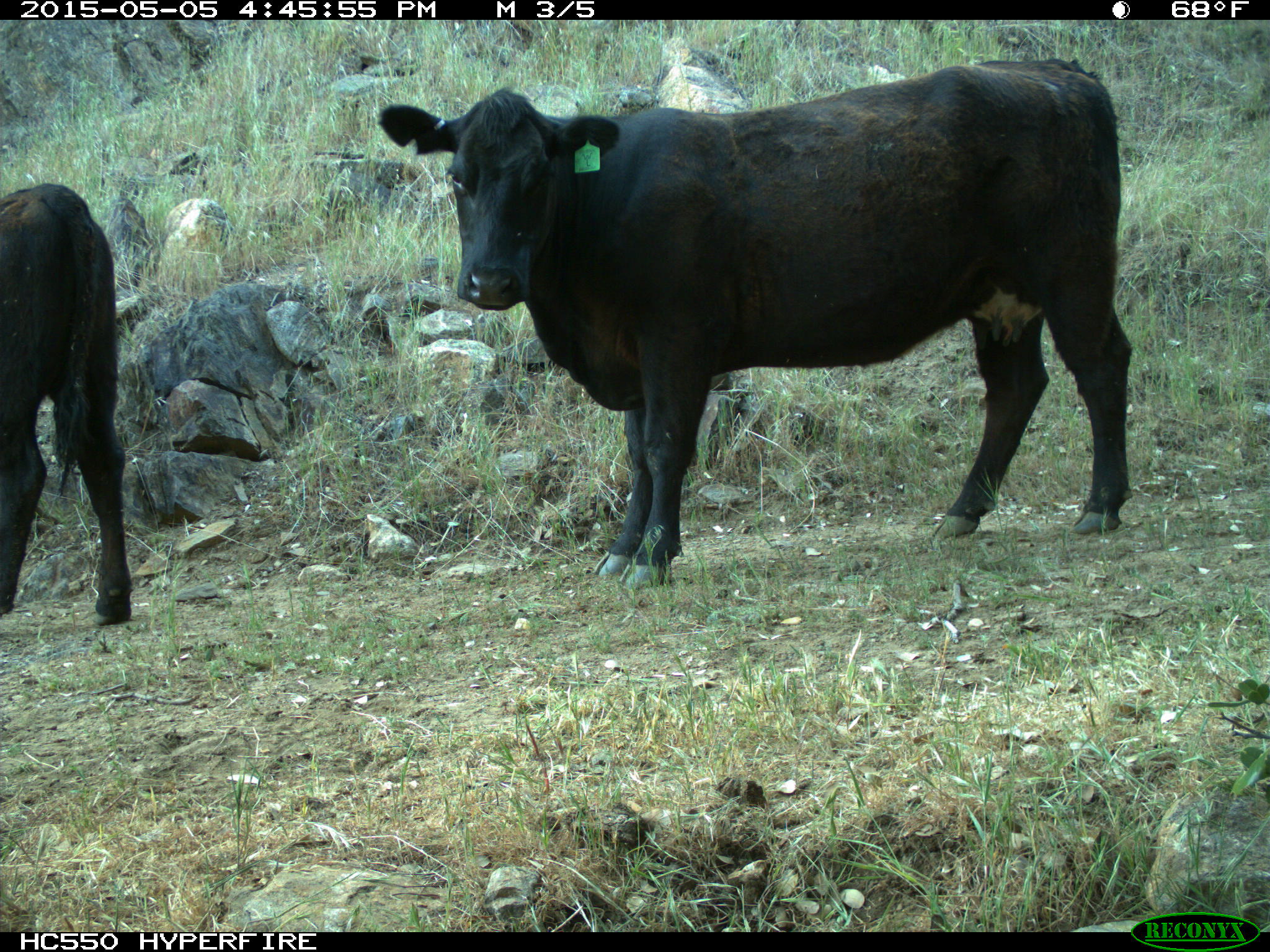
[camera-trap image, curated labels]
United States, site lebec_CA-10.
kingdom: Animalia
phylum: Chordata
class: Mammalia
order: Artiodactyla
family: Bovidae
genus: Bos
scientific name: Bos taurus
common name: domestic cow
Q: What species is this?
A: Bos taurus (domestic cow).